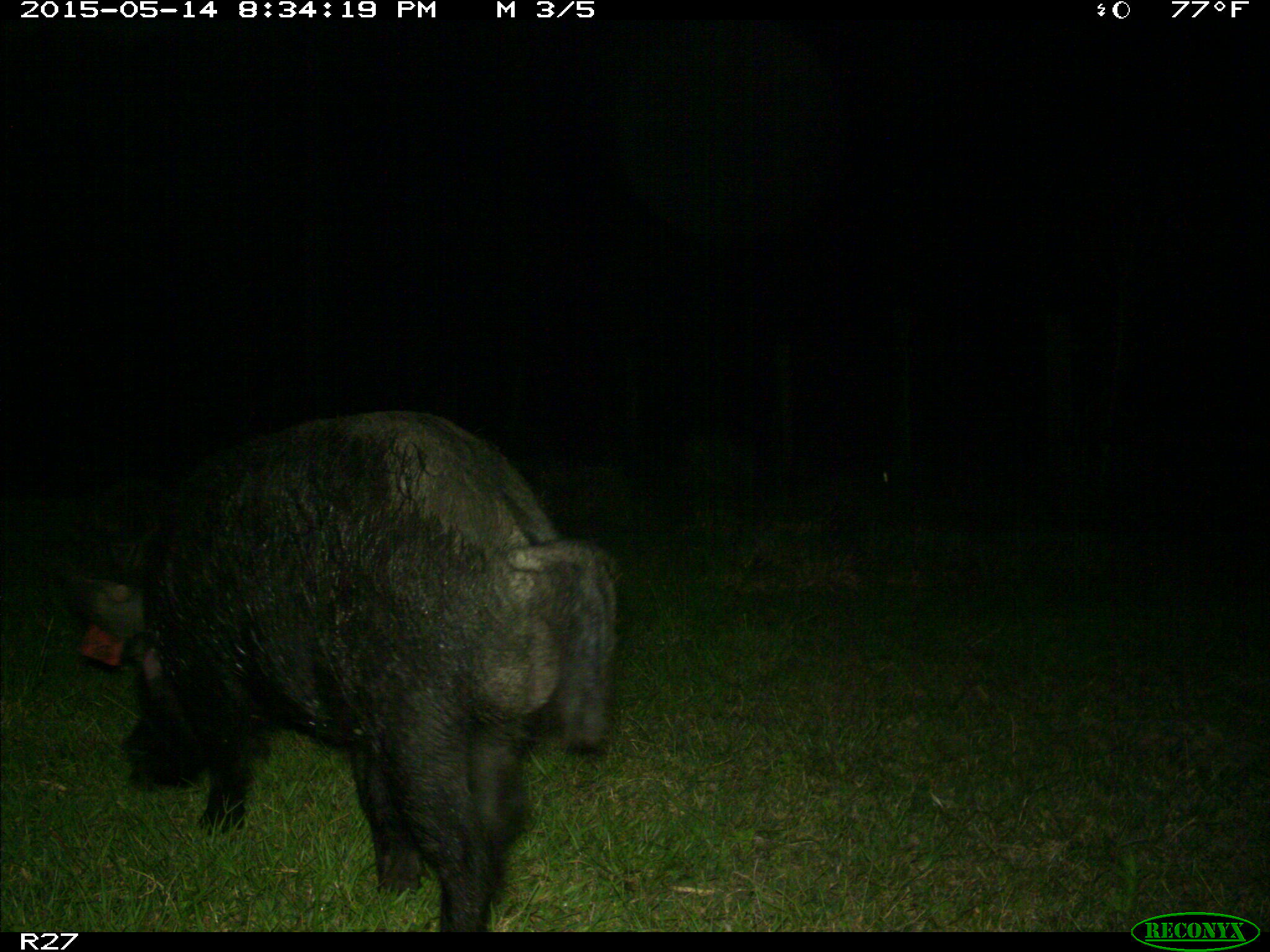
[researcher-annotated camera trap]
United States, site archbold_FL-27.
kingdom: Animalia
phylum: Chordata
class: Mammalia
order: Artiodactyla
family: Suidae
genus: Sus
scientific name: Sus scrofa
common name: wild boar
Sus scrofa (wild boar).